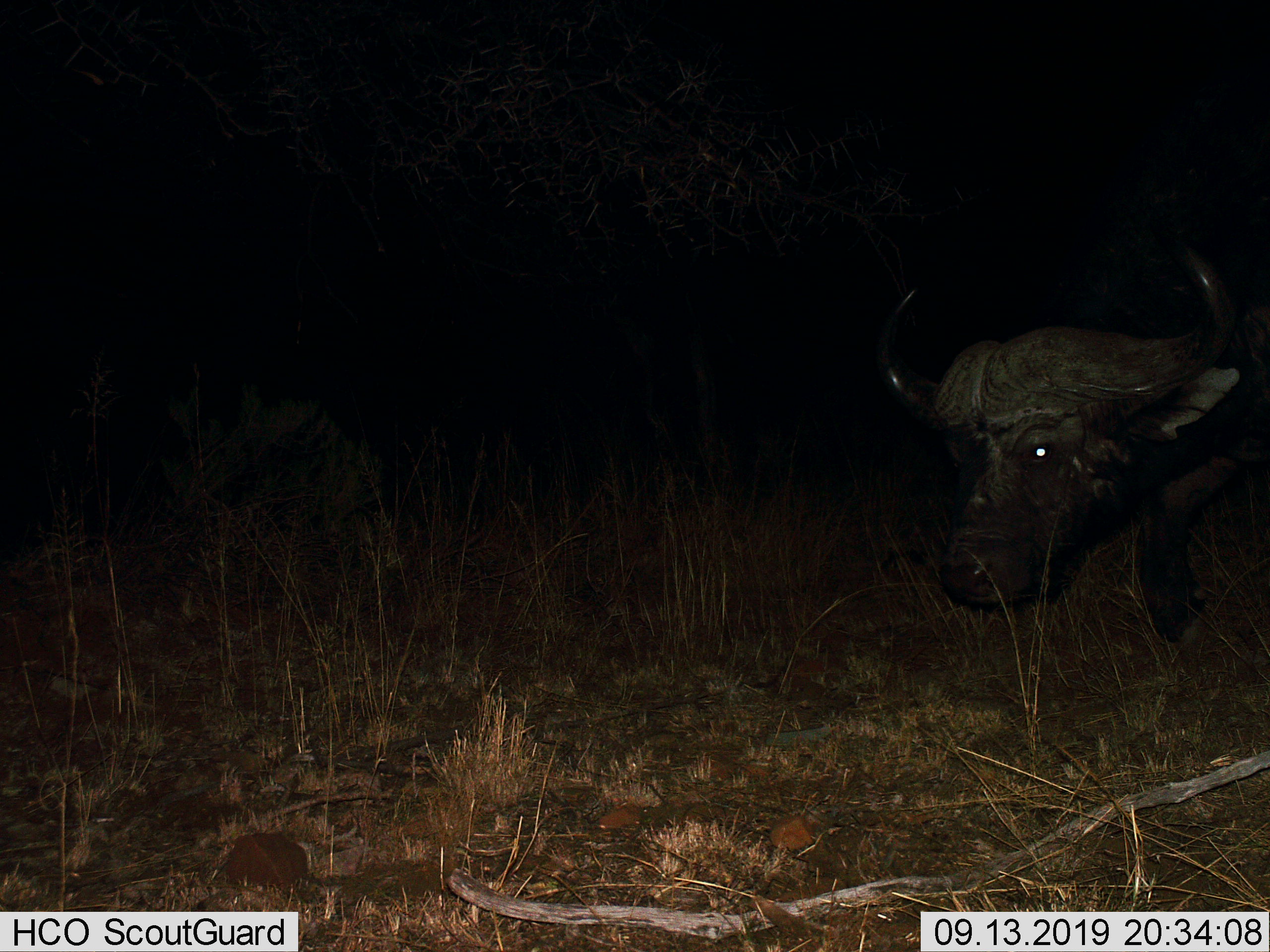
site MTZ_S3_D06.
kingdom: Animalia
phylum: Chordata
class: Mammalia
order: Artiodactyla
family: Bovidae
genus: Syncerus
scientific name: Syncerus caffer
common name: african buffalo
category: buffalo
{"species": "buffalo (african buffalo) (Syncerus caffer)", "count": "1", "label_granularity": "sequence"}